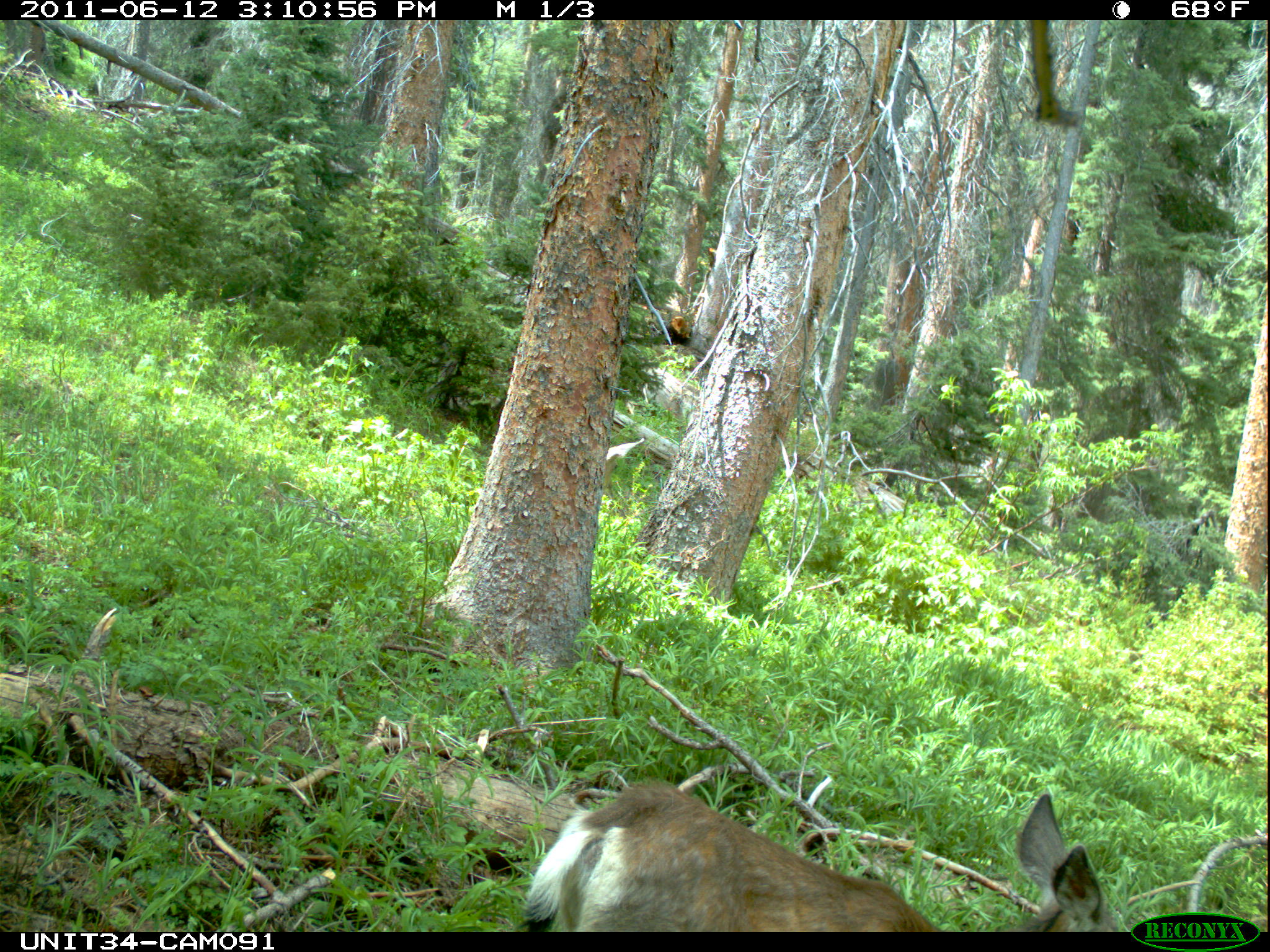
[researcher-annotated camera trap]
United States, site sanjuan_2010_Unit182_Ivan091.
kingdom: Animalia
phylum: Chordata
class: Mammalia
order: Artiodactyla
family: Cervidae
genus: Odocoileus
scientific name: Odocoileus hemionus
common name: mule deer